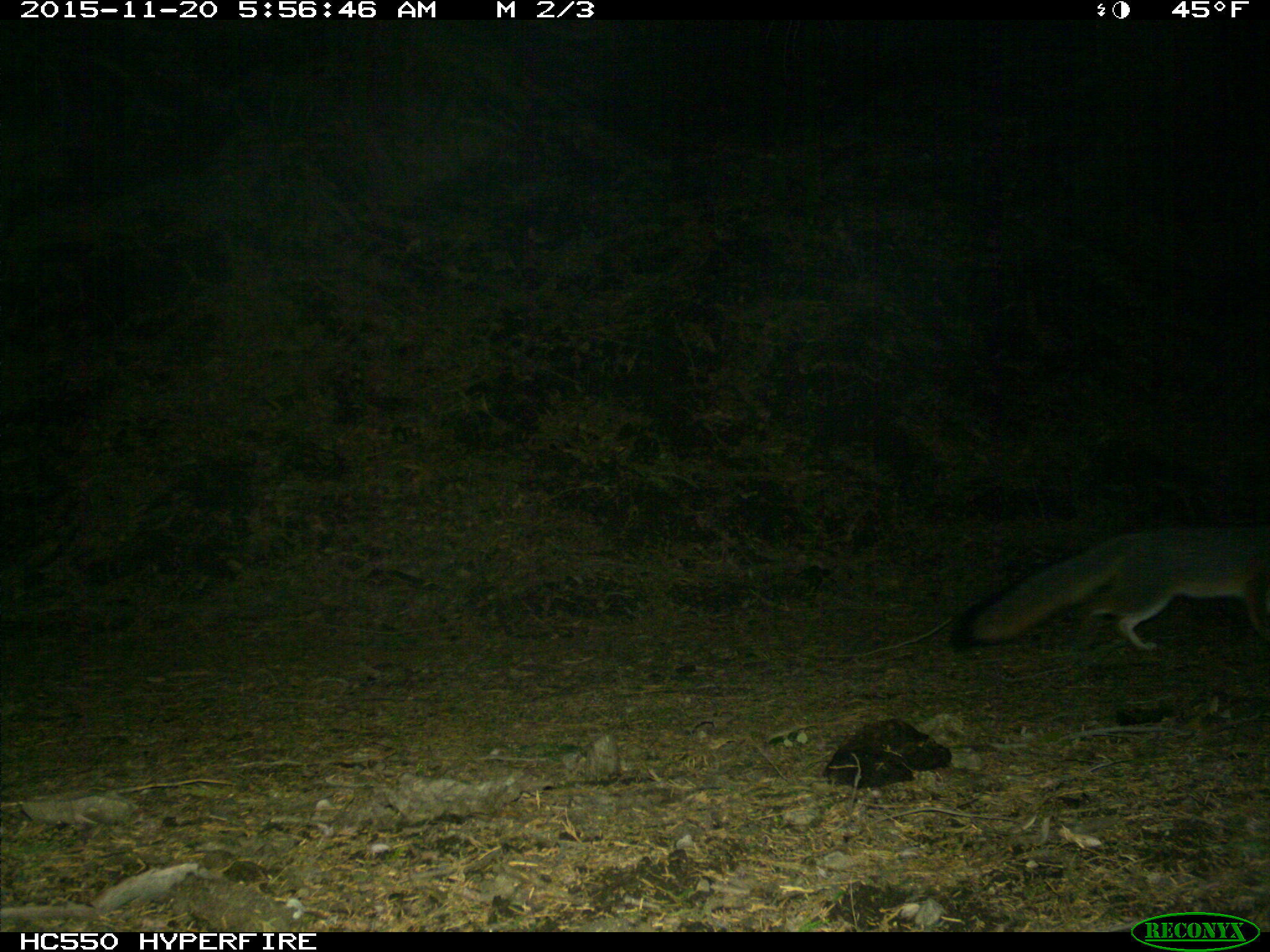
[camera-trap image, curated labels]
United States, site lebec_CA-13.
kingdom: Animalia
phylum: Chordata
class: Mammalia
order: Carnivora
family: Canidae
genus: Urocyon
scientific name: Urocyon cinereoargenteus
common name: gray fox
Urocyon cinereoargenteus (gray fox).